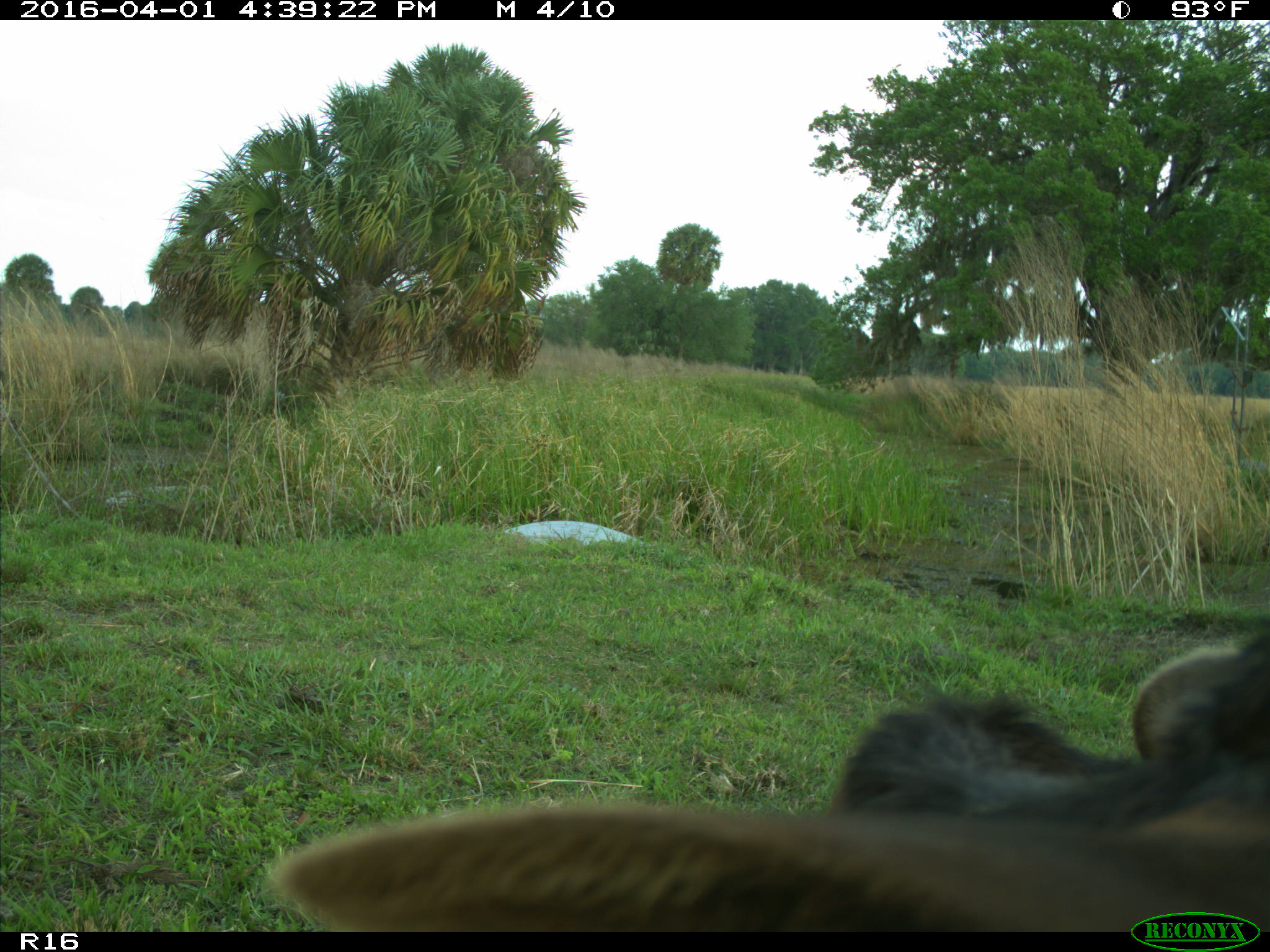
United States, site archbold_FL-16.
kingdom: Animalia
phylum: Chordata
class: Mammalia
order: Artiodactyla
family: Bovidae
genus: Bos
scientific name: Bos taurus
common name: domestic cow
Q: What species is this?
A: Bos taurus (domestic cow).